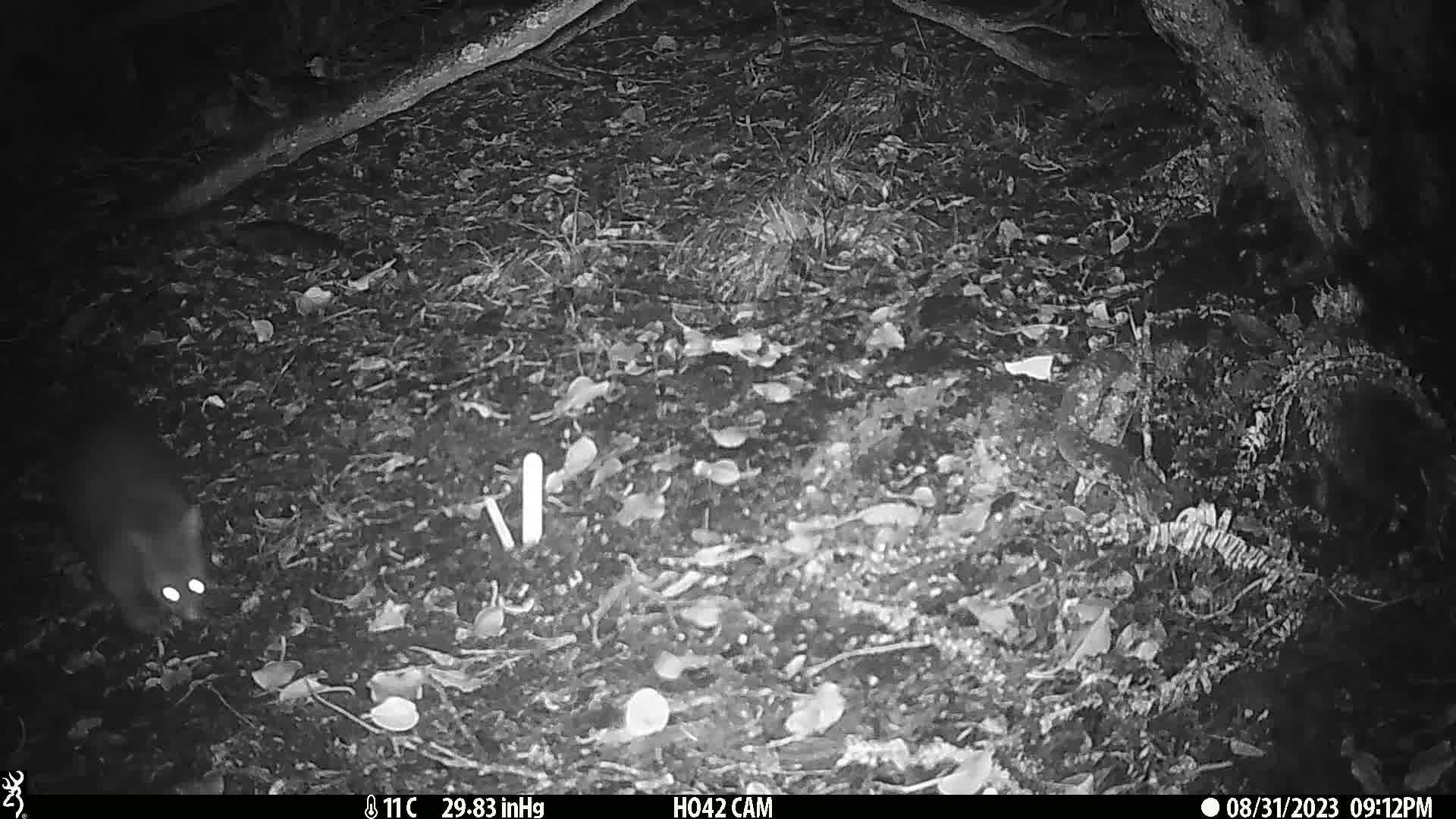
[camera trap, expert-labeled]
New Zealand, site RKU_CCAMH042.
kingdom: Animalia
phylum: Chordata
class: Mammalia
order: Diprotodontia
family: Phalangeridae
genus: Trichosurus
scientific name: Trichosurus vulpecula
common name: common brushtail possum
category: possum